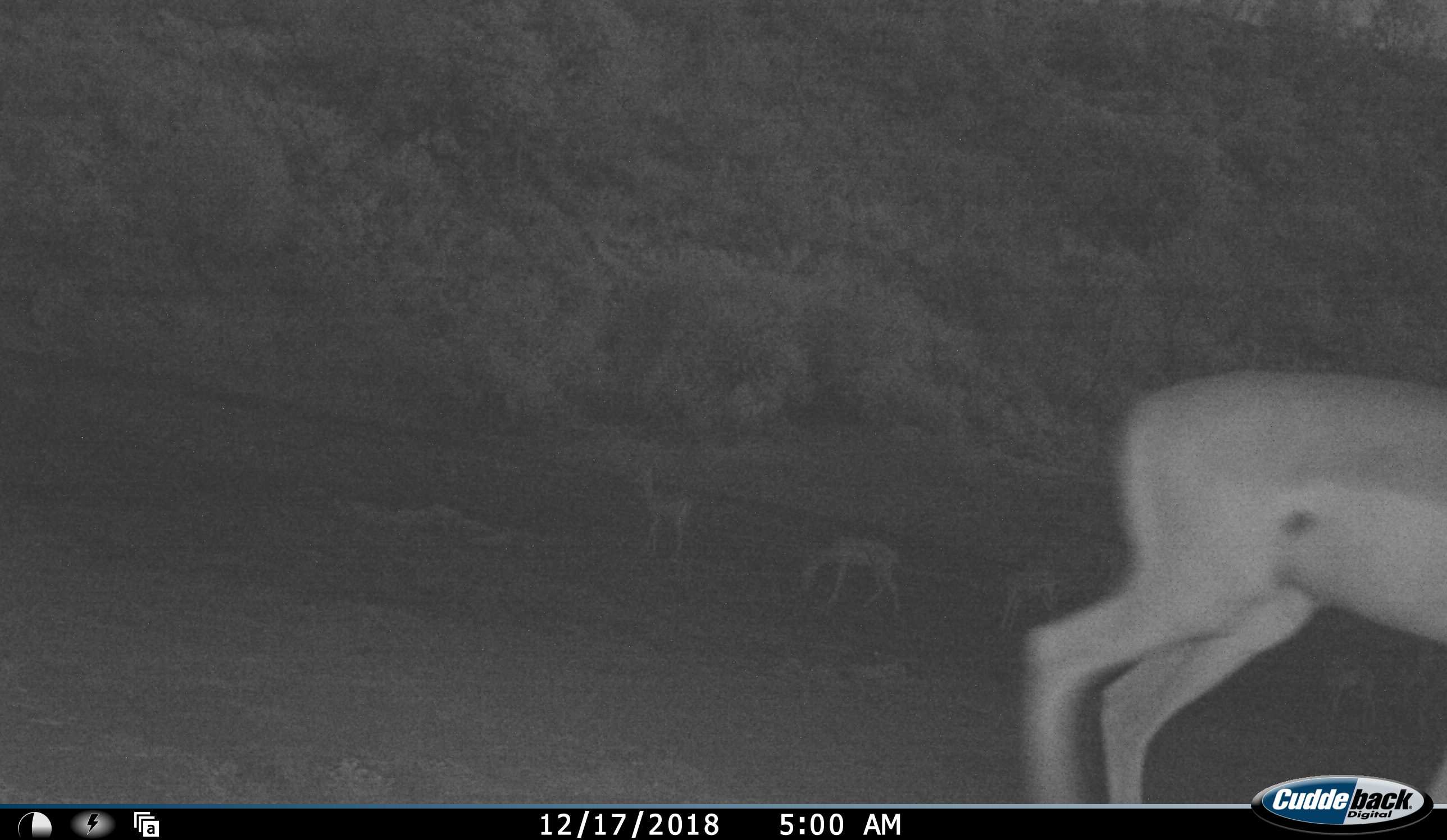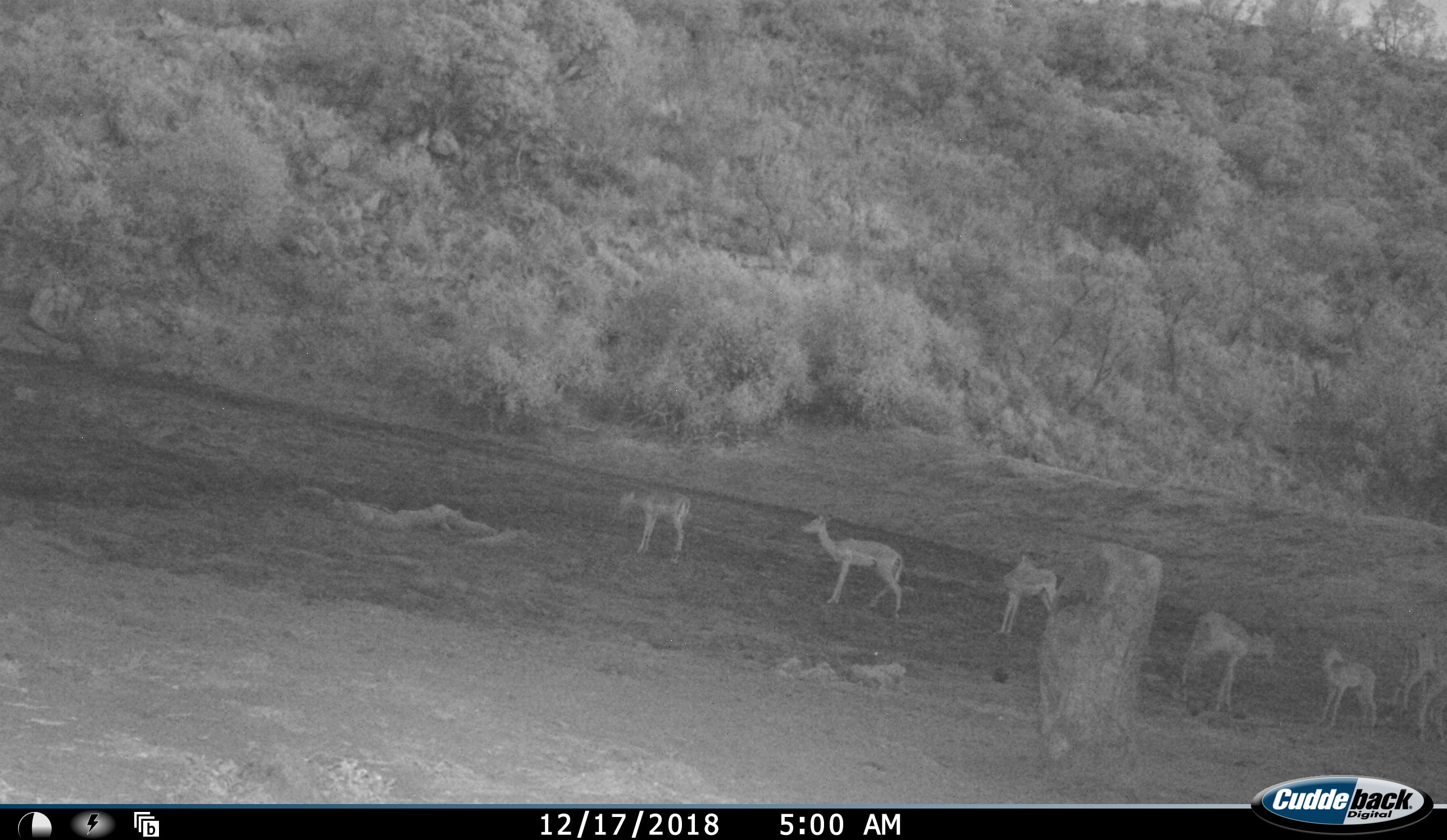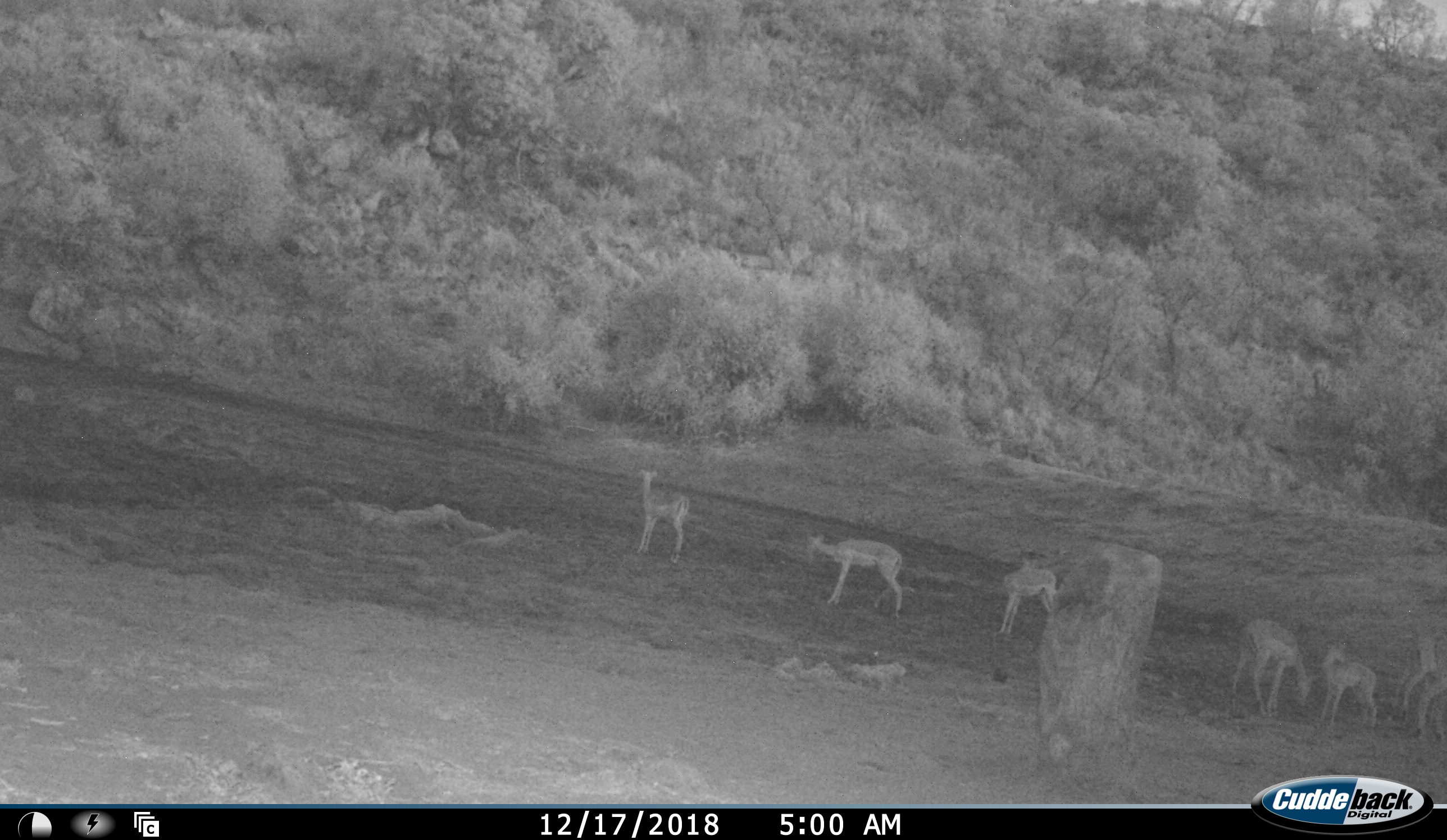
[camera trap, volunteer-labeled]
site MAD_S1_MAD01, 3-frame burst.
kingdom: Animalia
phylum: Chordata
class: Mammalia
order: Artiodactyla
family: Bovidae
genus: Aepyceros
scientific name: Aepyceros melampus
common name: impala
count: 7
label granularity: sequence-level